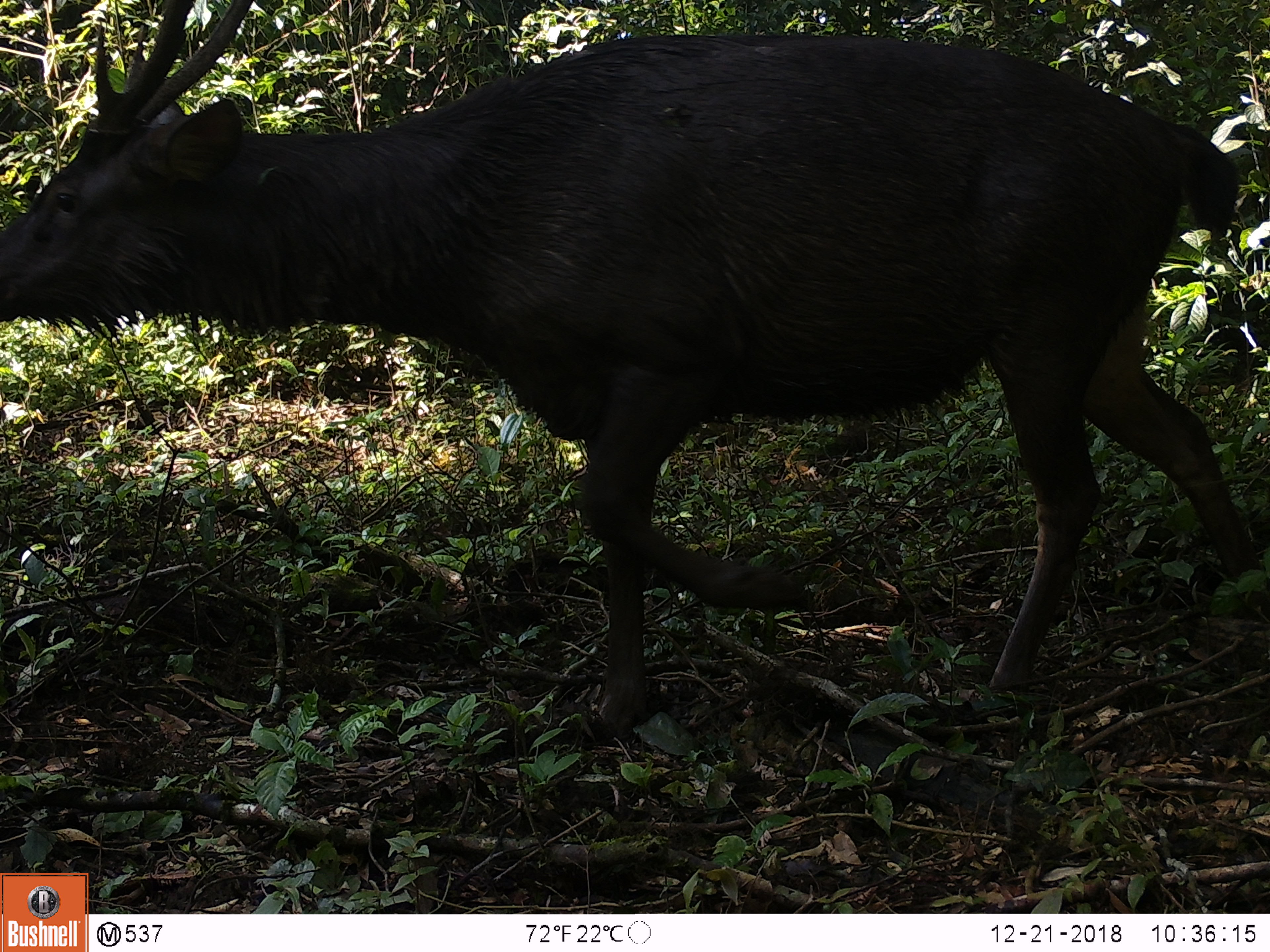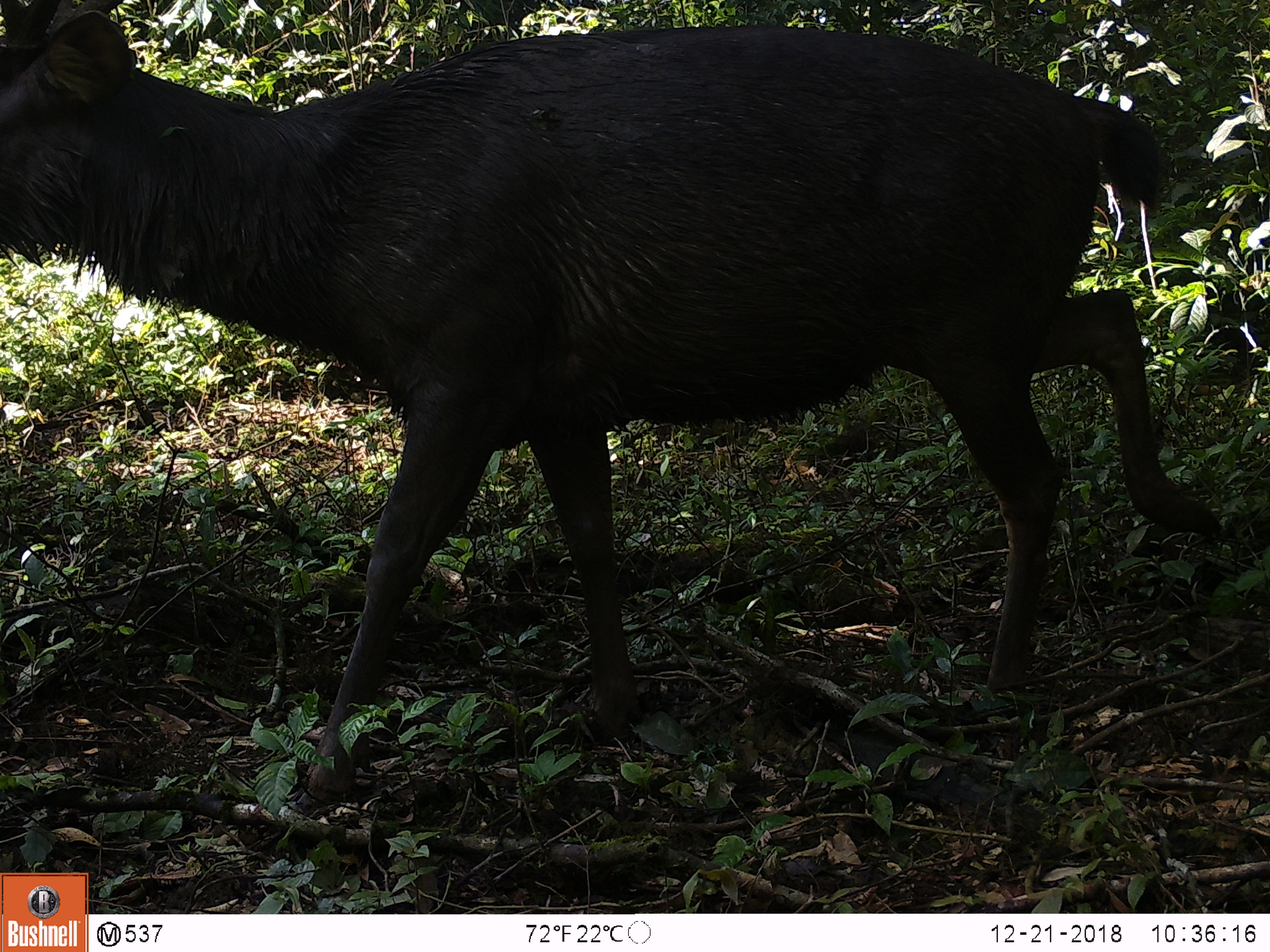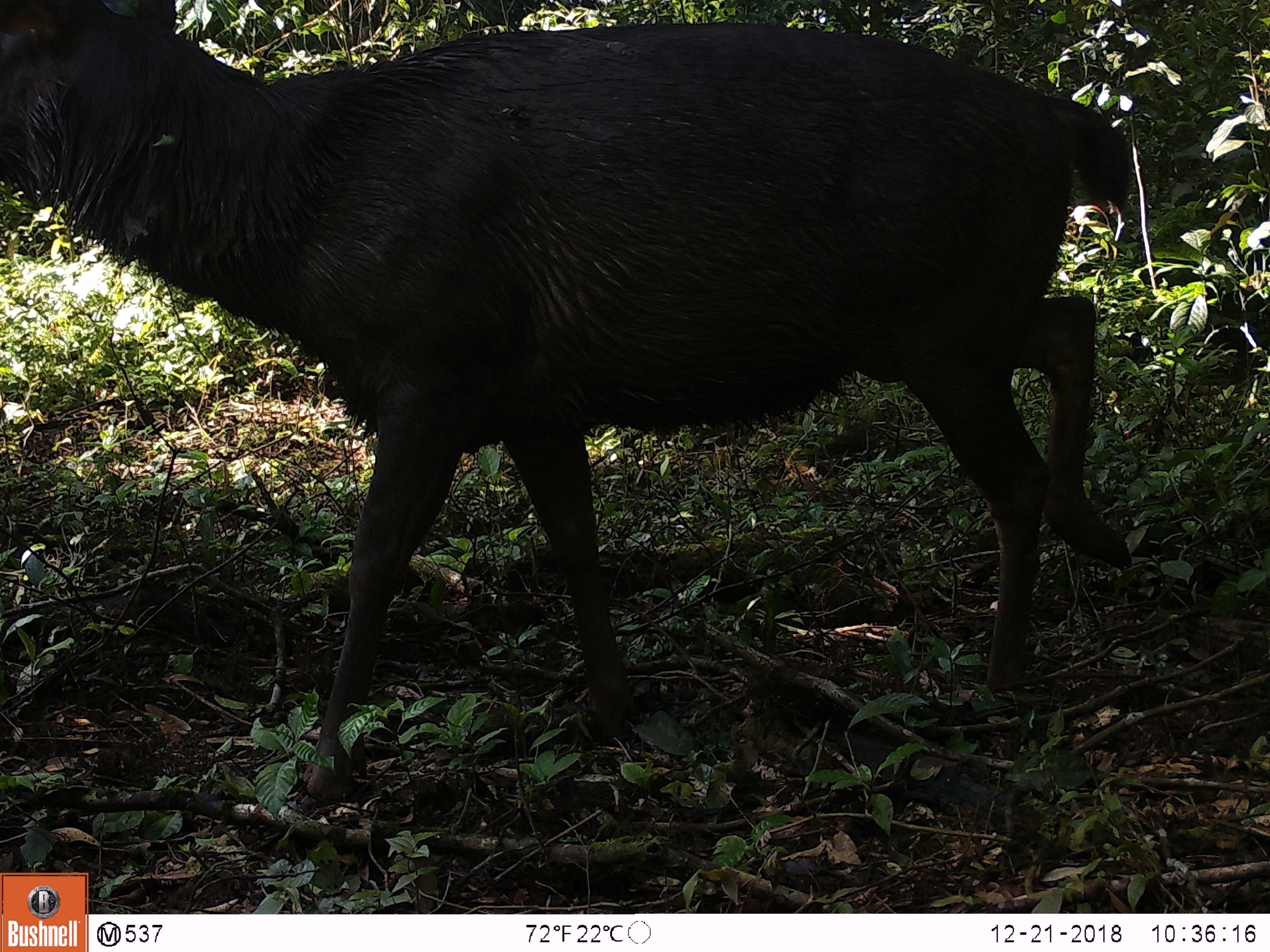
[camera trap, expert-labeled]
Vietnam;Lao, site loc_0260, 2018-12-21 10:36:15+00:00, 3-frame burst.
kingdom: Animalia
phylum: Chordata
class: Mammalia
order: Artiodactyla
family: Cervidae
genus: Rusa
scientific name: Rusa unicolor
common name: sambar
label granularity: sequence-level